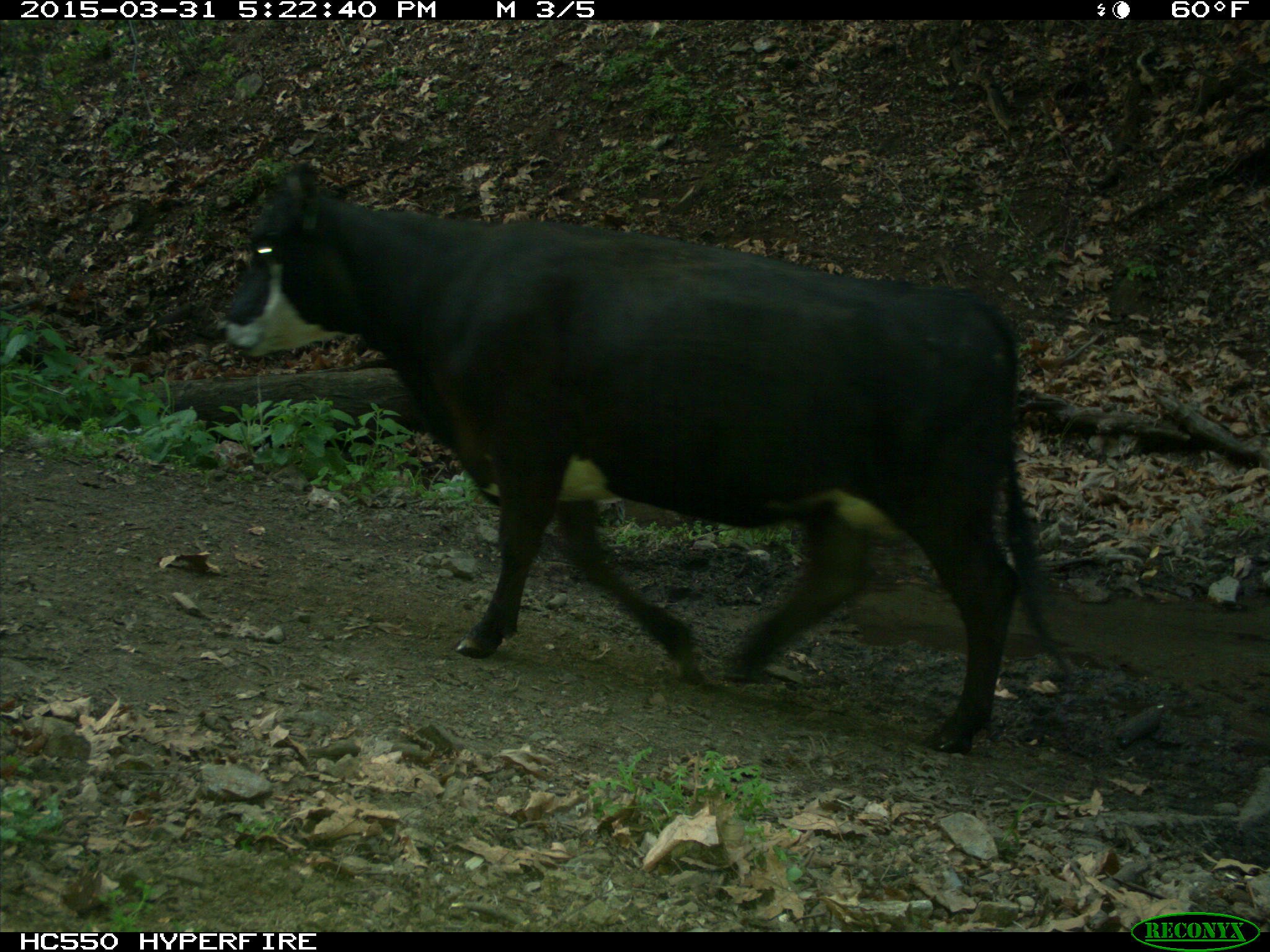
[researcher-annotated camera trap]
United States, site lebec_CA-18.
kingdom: Animalia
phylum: Chordata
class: Mammalia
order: Artiodactyla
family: Bovidae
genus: Bos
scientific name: Bos taurus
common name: domestic cow